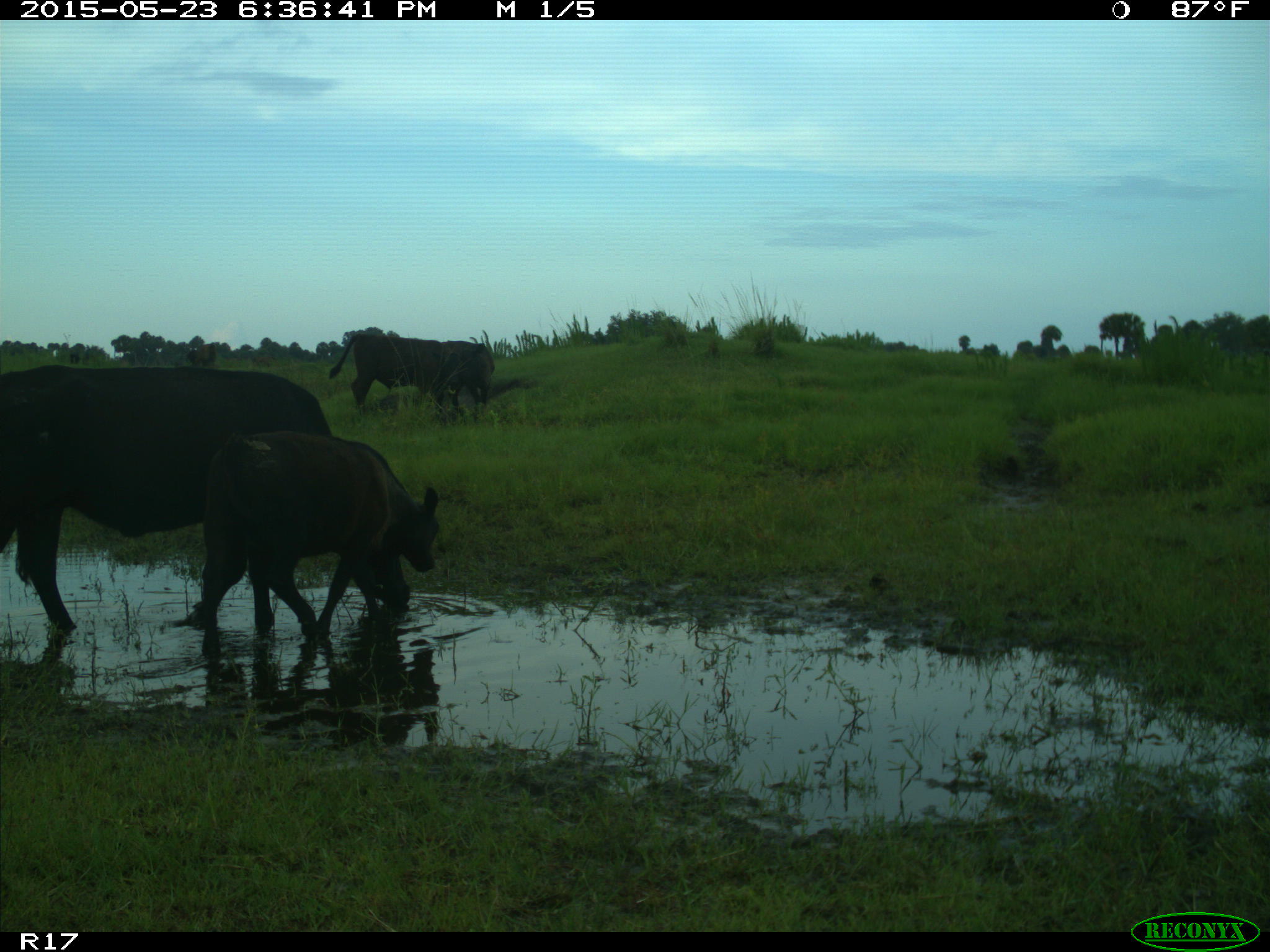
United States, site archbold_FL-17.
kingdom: Animalia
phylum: Chordata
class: Mammalia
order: Artiodactyla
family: Bovidae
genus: Bos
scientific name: Bos taurus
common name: domestic cow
Bos taurus (domestic cow).